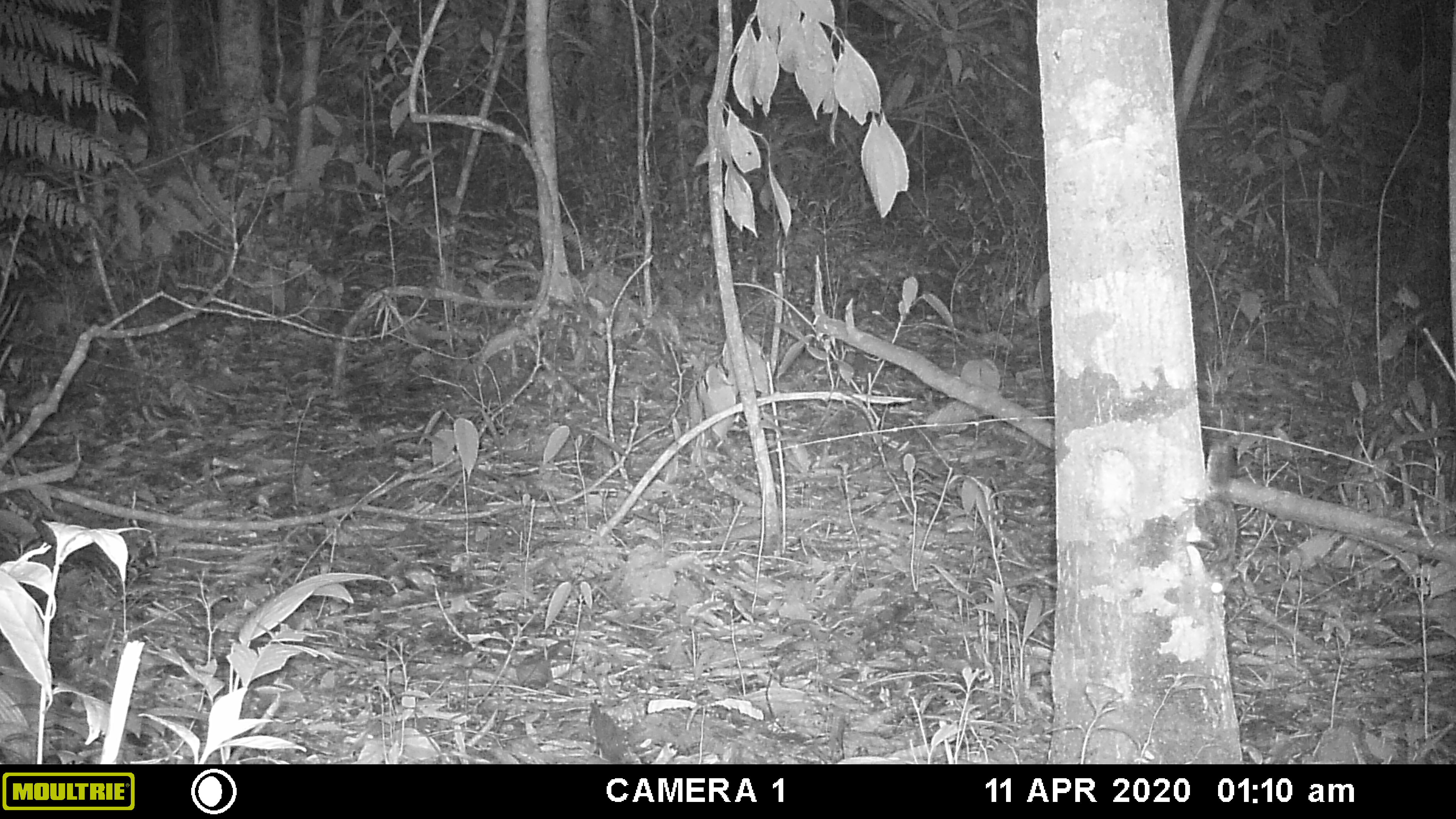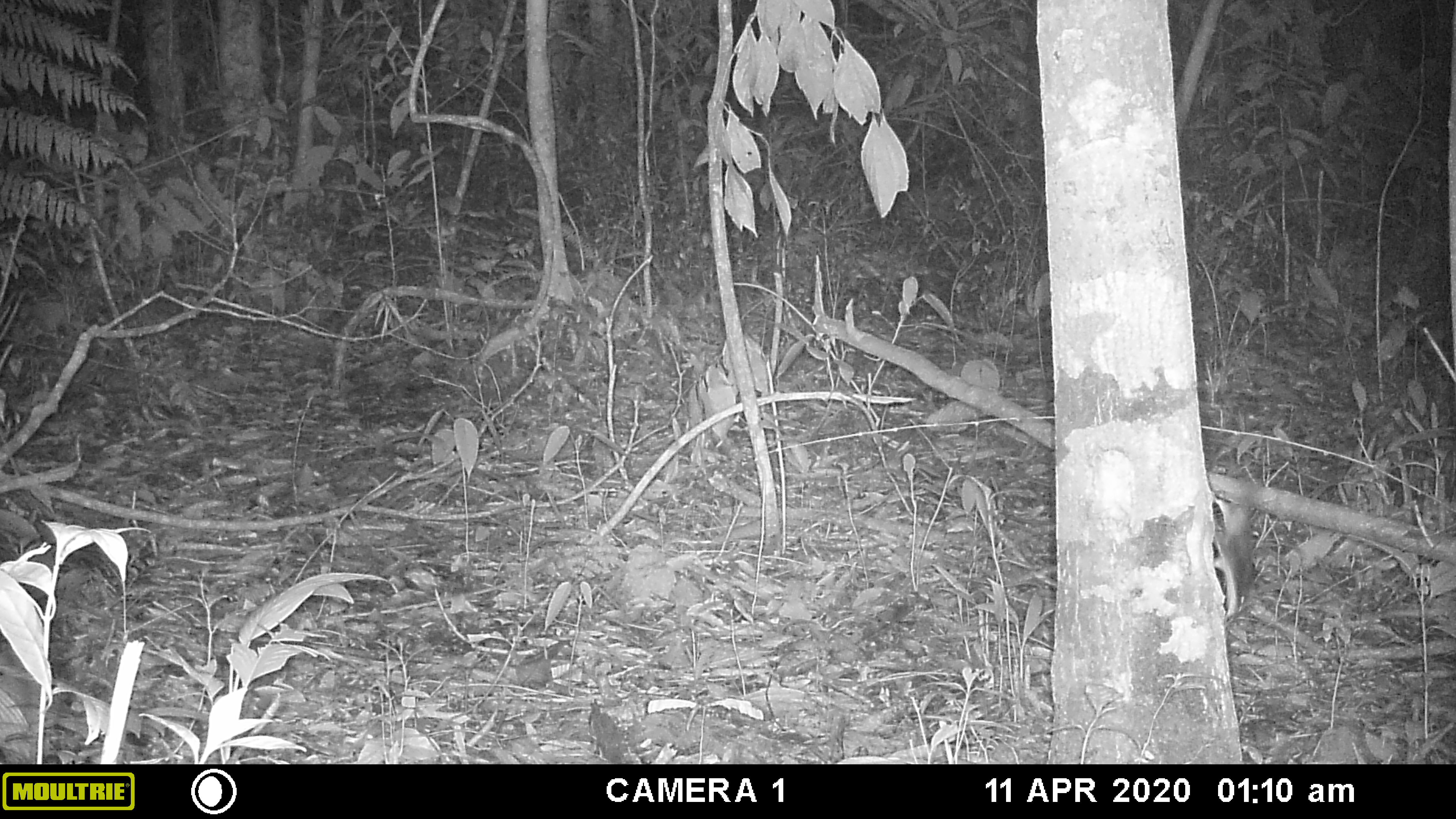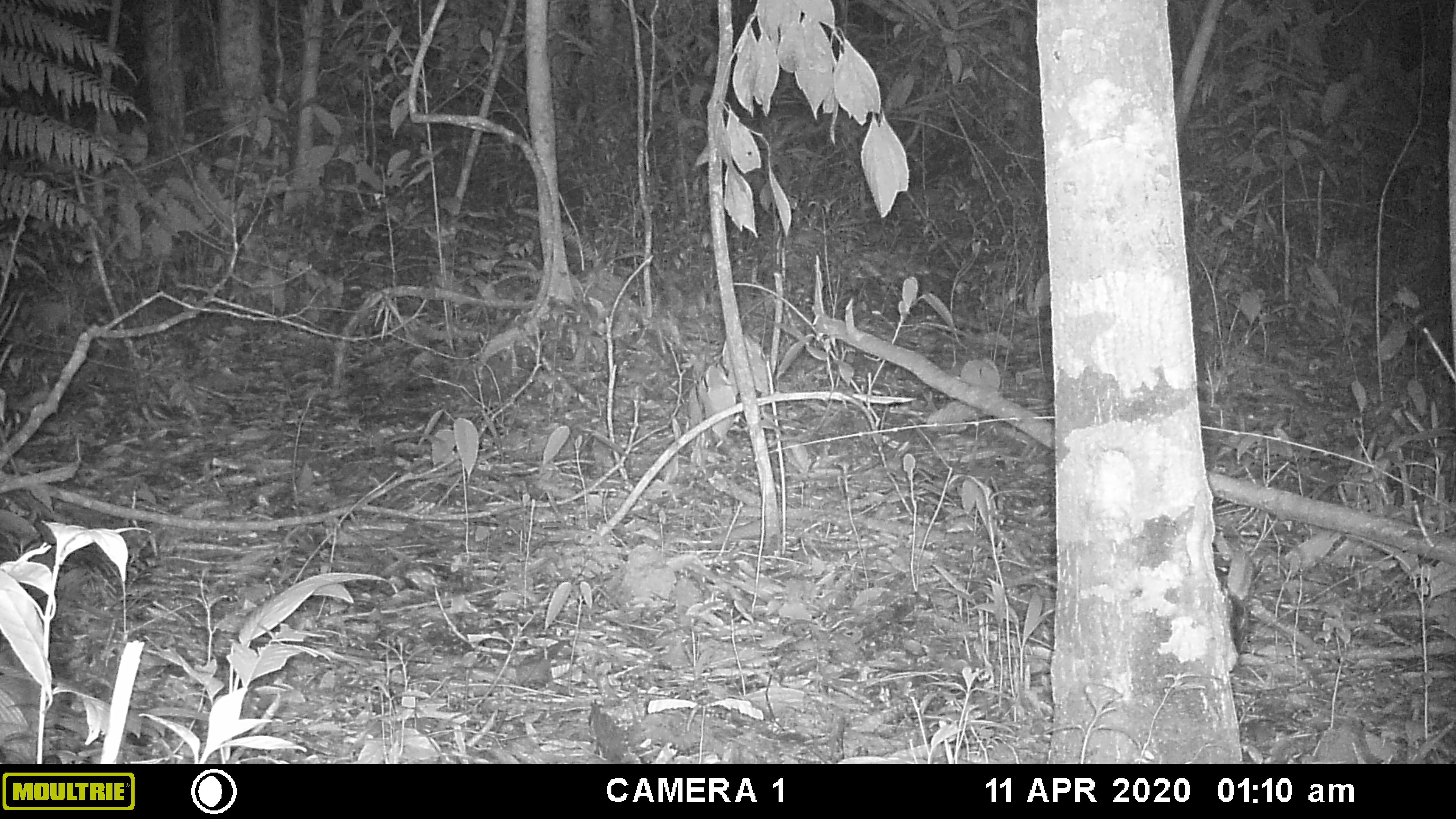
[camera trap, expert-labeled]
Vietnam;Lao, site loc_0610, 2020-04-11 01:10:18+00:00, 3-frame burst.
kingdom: Animalia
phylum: Chordata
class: Mammalia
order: Rodentia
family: Sciuridae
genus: Sciurus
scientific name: Sciurus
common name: squirrel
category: unidentified squirrel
Unidentified squirrel (squirrel) (Sciurus). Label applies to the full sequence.